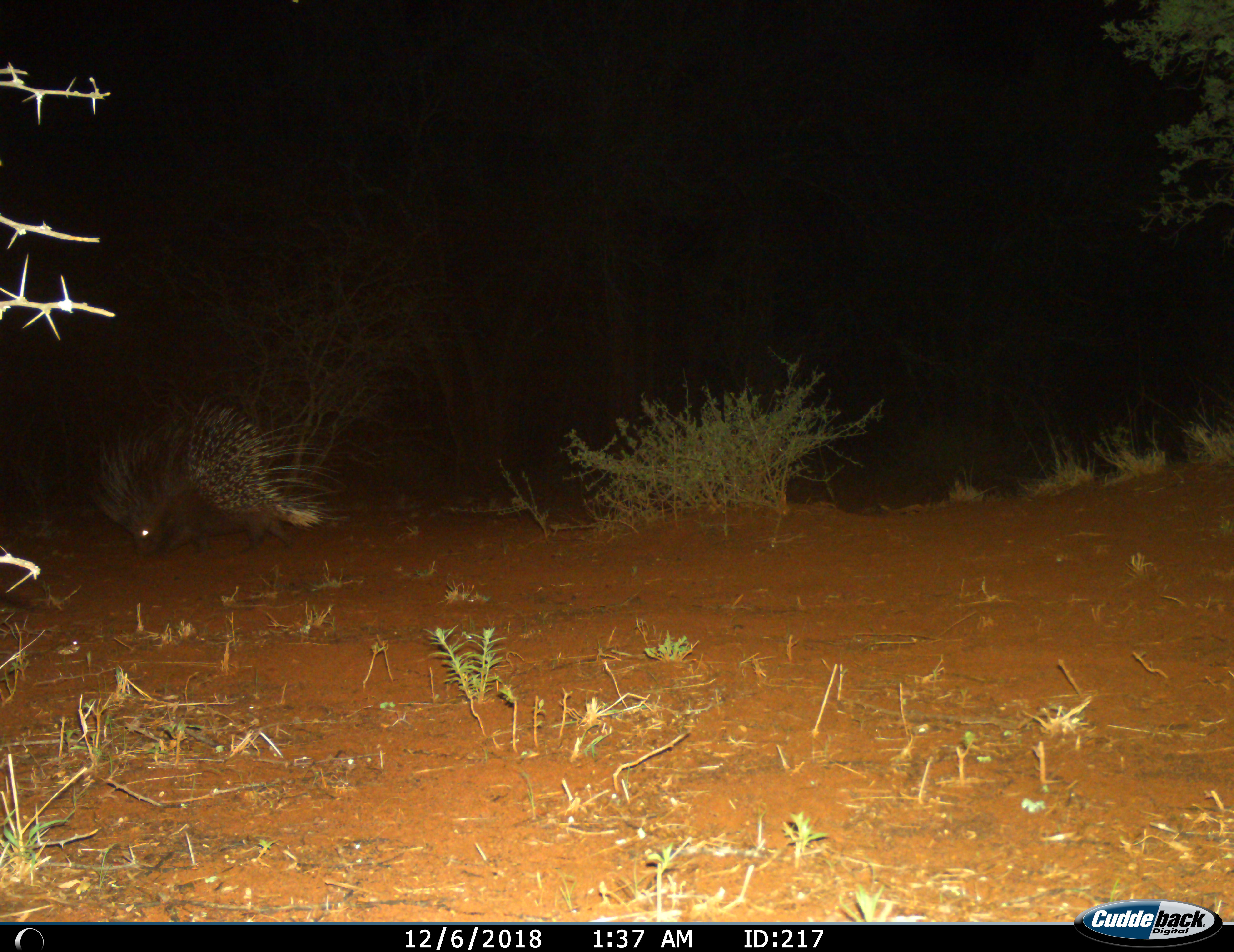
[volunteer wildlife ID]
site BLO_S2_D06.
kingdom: Animalia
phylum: Chordata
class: Mammalia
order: Rodentia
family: Hystricidae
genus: Hystrix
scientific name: Hystrix cristata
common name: crested porcupine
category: porcupine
Porcupine (crested porcupine) (Hystrix cristata), count 1. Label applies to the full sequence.